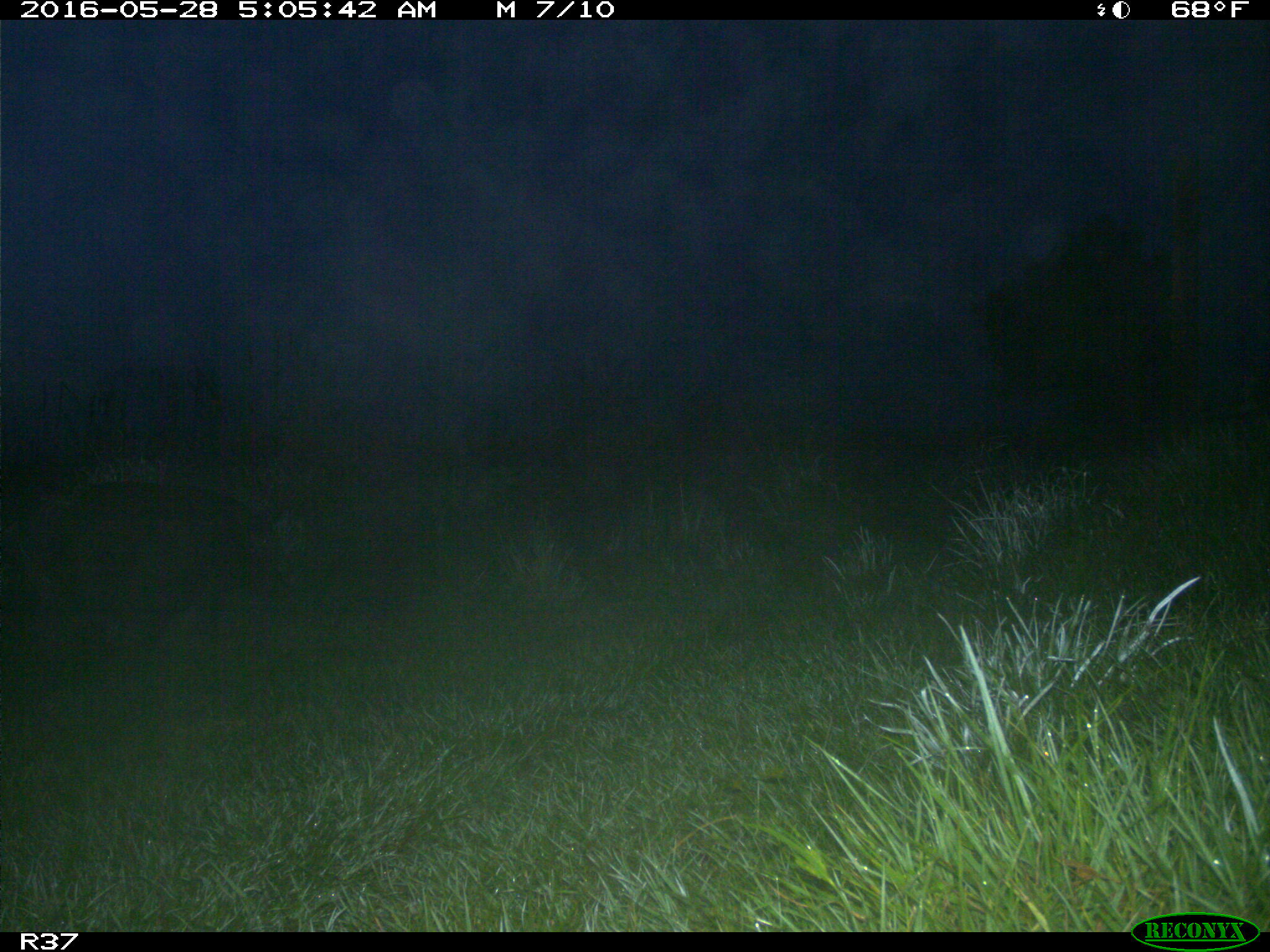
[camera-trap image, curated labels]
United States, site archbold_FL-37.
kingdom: Animalia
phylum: Chordata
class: Mammalia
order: Artiodactyla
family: Suidae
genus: Sus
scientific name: Sus scrofa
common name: wild boar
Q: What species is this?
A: Sus scrofa (wild boar).